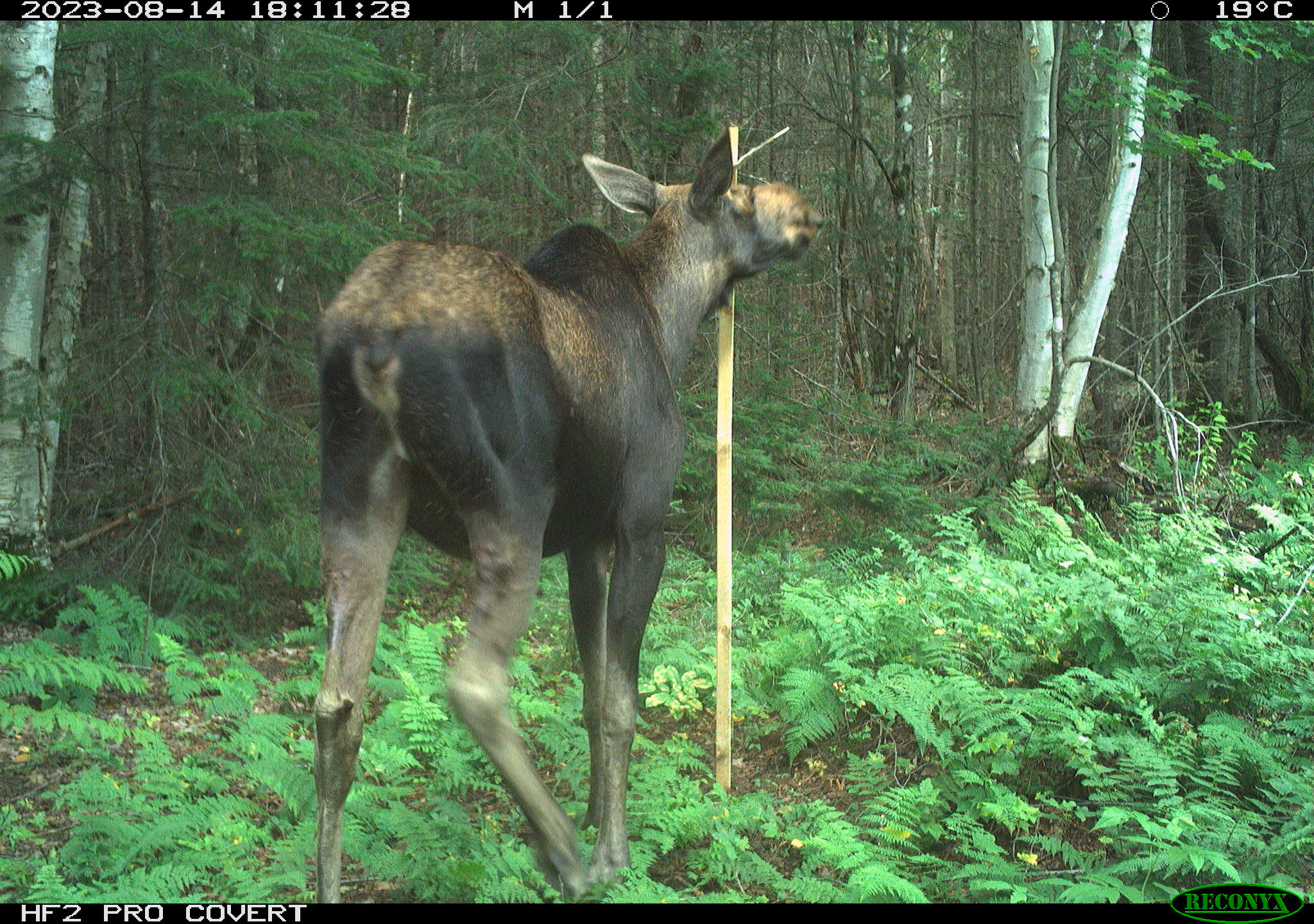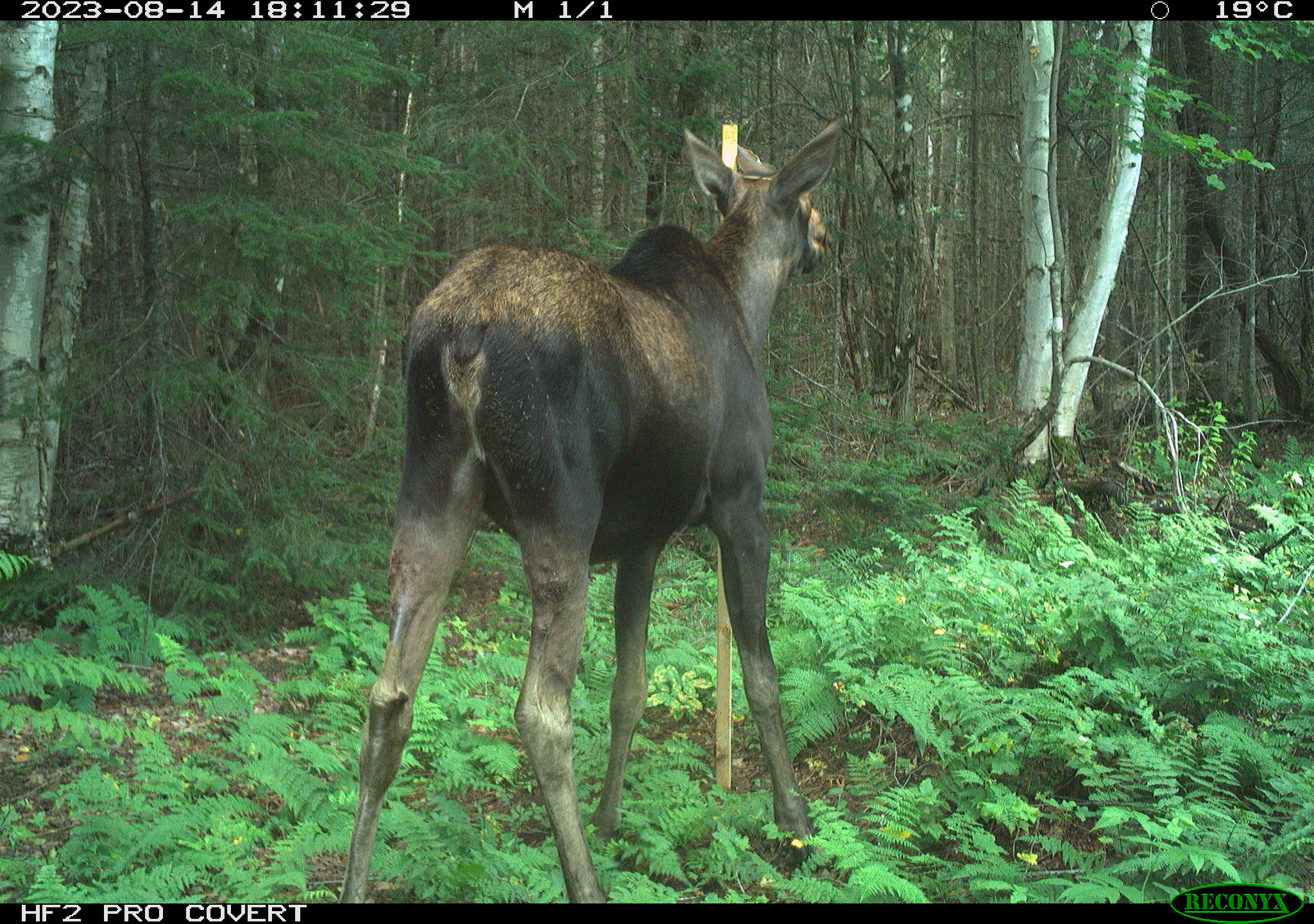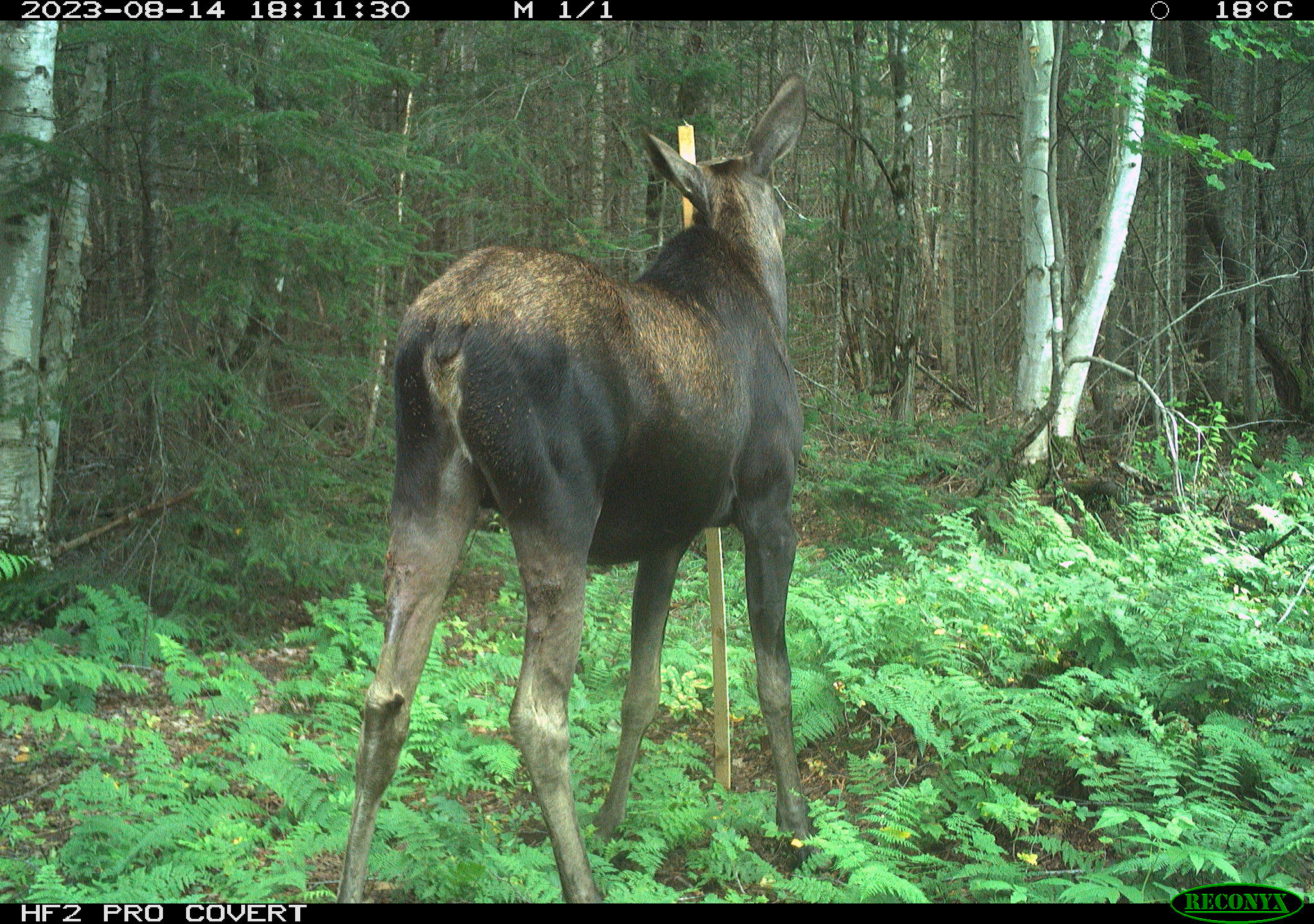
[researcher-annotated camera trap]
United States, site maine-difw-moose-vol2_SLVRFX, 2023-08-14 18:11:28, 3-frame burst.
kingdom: Animalia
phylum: Chordata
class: Mammalia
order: Artiodactyla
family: Cervidae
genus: Alces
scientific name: Alces alces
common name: moose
Moose (Alces alces).